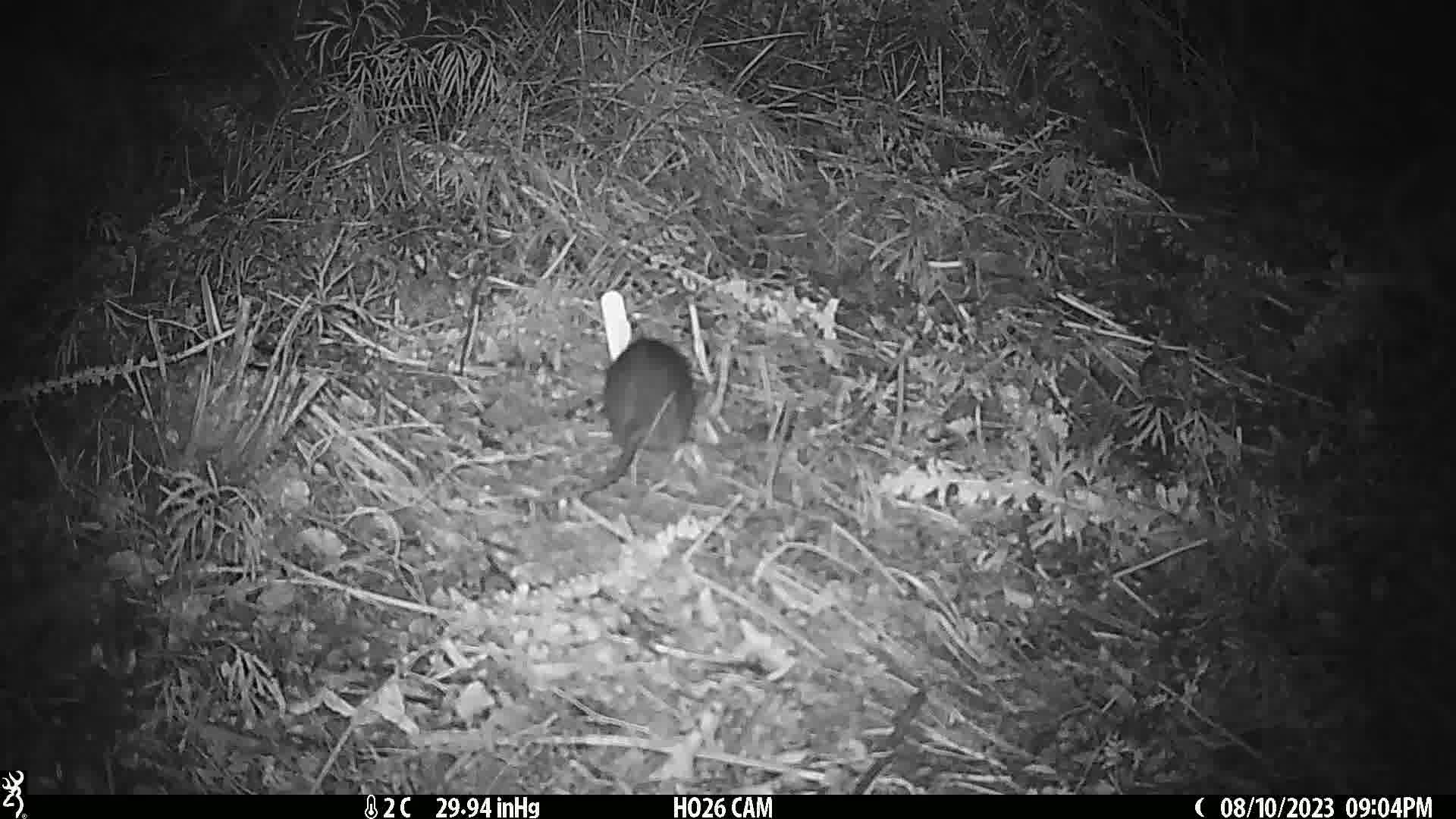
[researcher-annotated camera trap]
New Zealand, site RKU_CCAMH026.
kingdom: Animalia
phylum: Chordata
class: Mammalia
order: Rodentia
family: Muridae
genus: Rattus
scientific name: Rattus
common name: rat